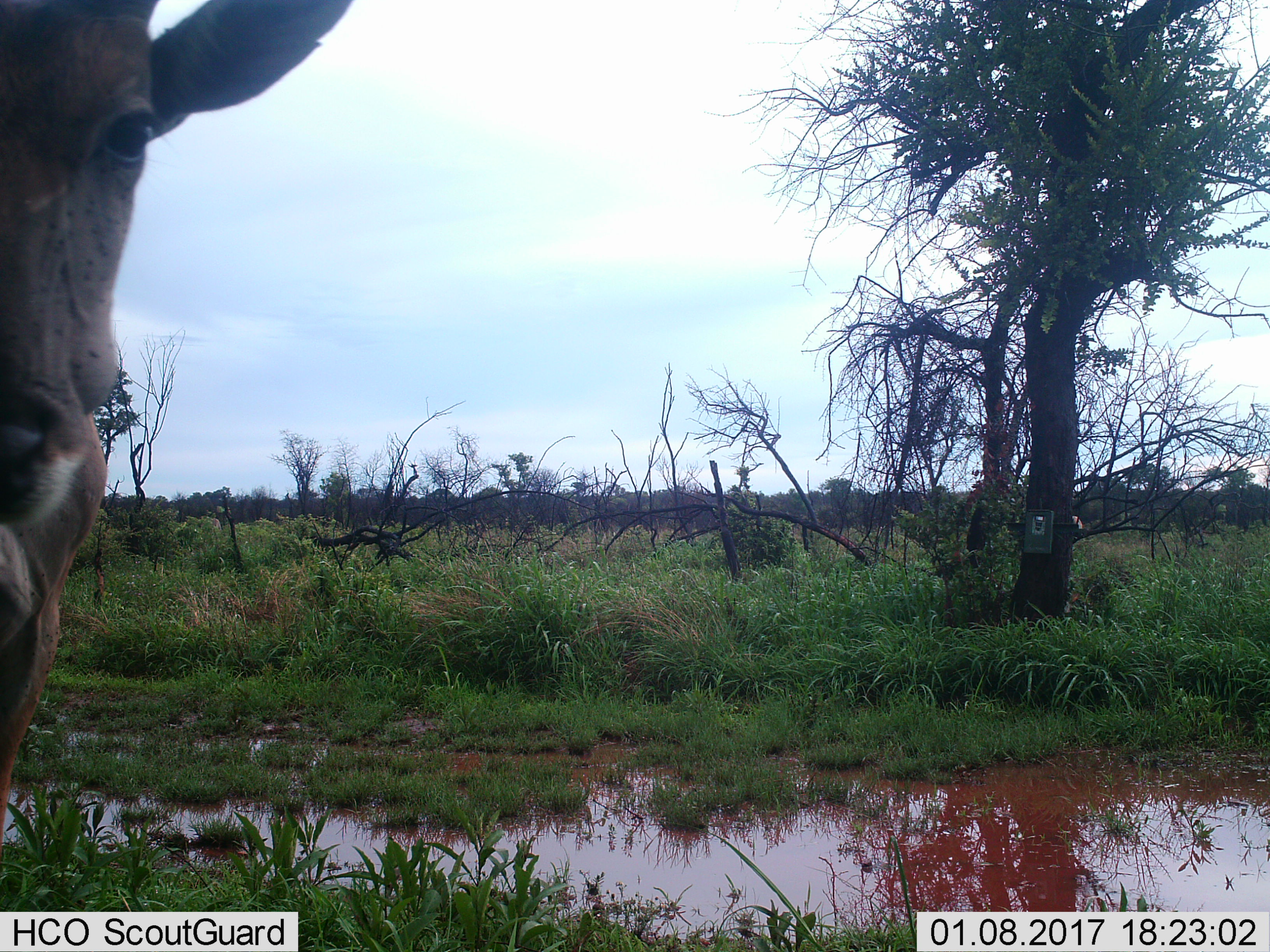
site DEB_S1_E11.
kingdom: Animalia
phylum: Chordata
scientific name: Vertebrata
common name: domestic animal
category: domesticanimal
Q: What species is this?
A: Domesticanimal (domestic animal) (Vertebrata).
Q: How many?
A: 1.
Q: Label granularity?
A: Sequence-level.